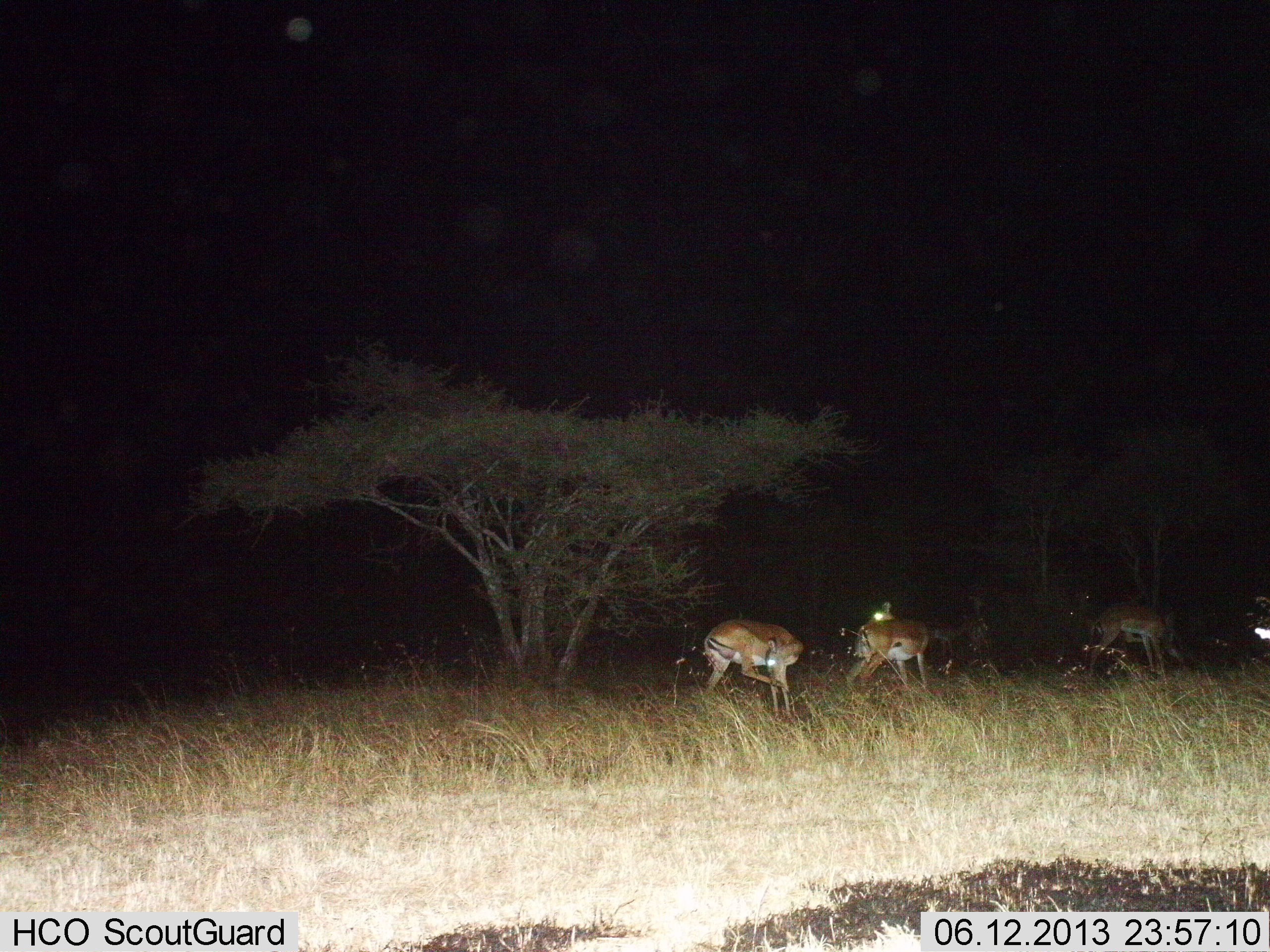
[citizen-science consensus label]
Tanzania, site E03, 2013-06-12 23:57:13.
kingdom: Animalia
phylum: Chordata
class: Mammalia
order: Artiodactyla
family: Bovidae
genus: Nanger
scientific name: Nanger granti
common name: grant's gazelle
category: gazellegrants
Gazellegrants (grant's gazelle) (Nanger granti), count 3. Behavior (volunteer vote fractions): standing 67%, resting 7%, moving 27%, interacting 0%. Young present (vote fraction): 0%. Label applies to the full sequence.